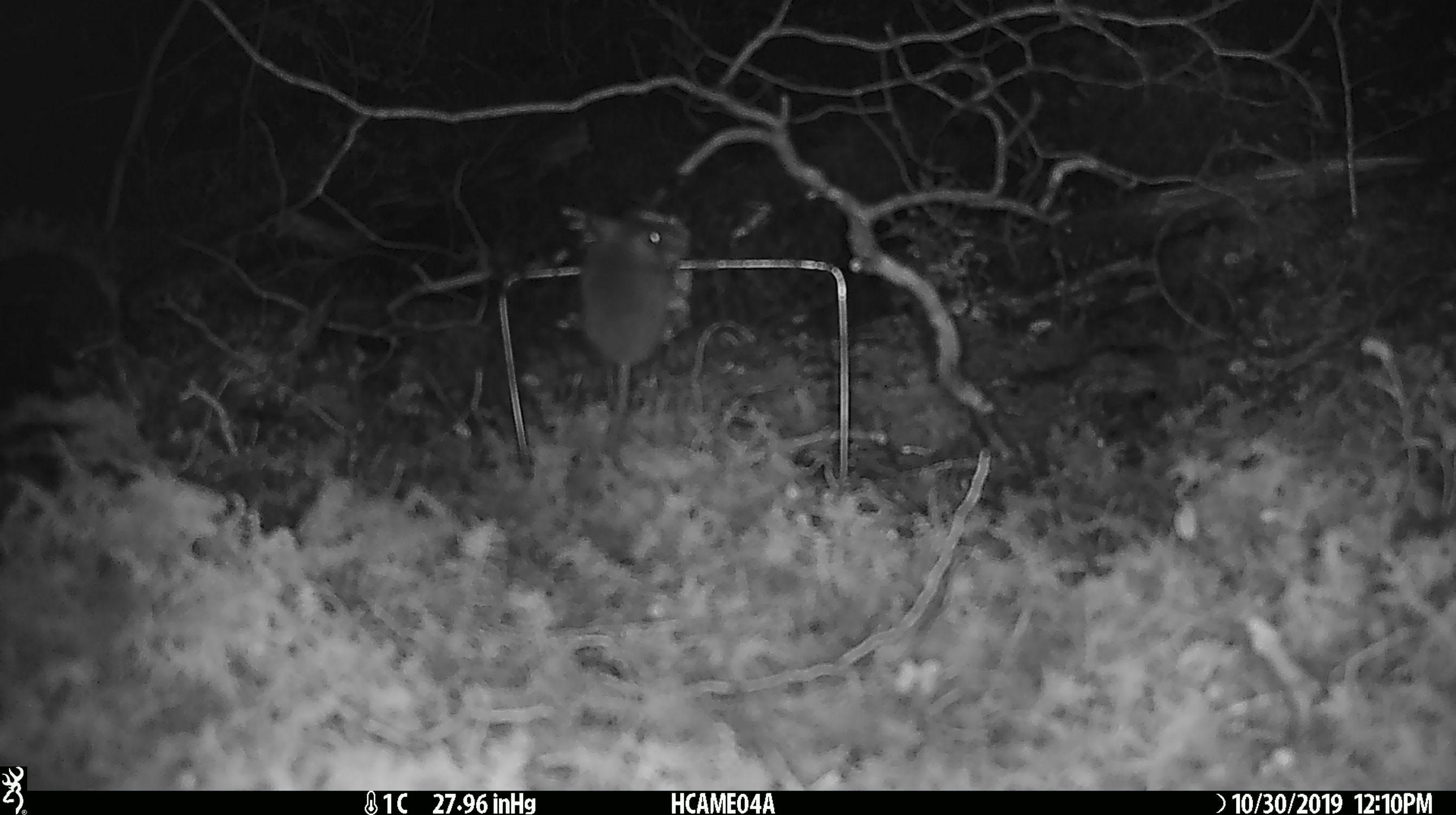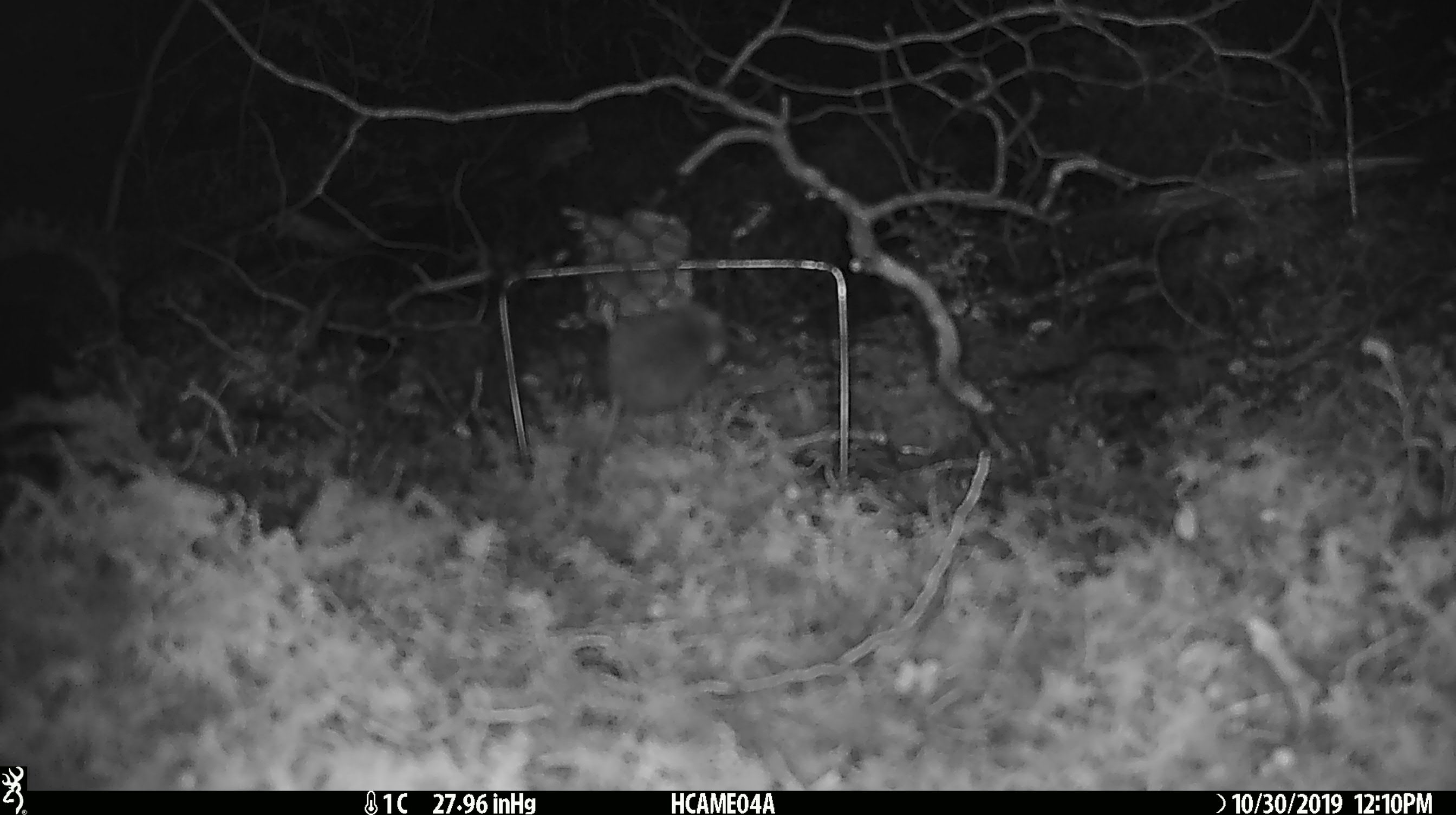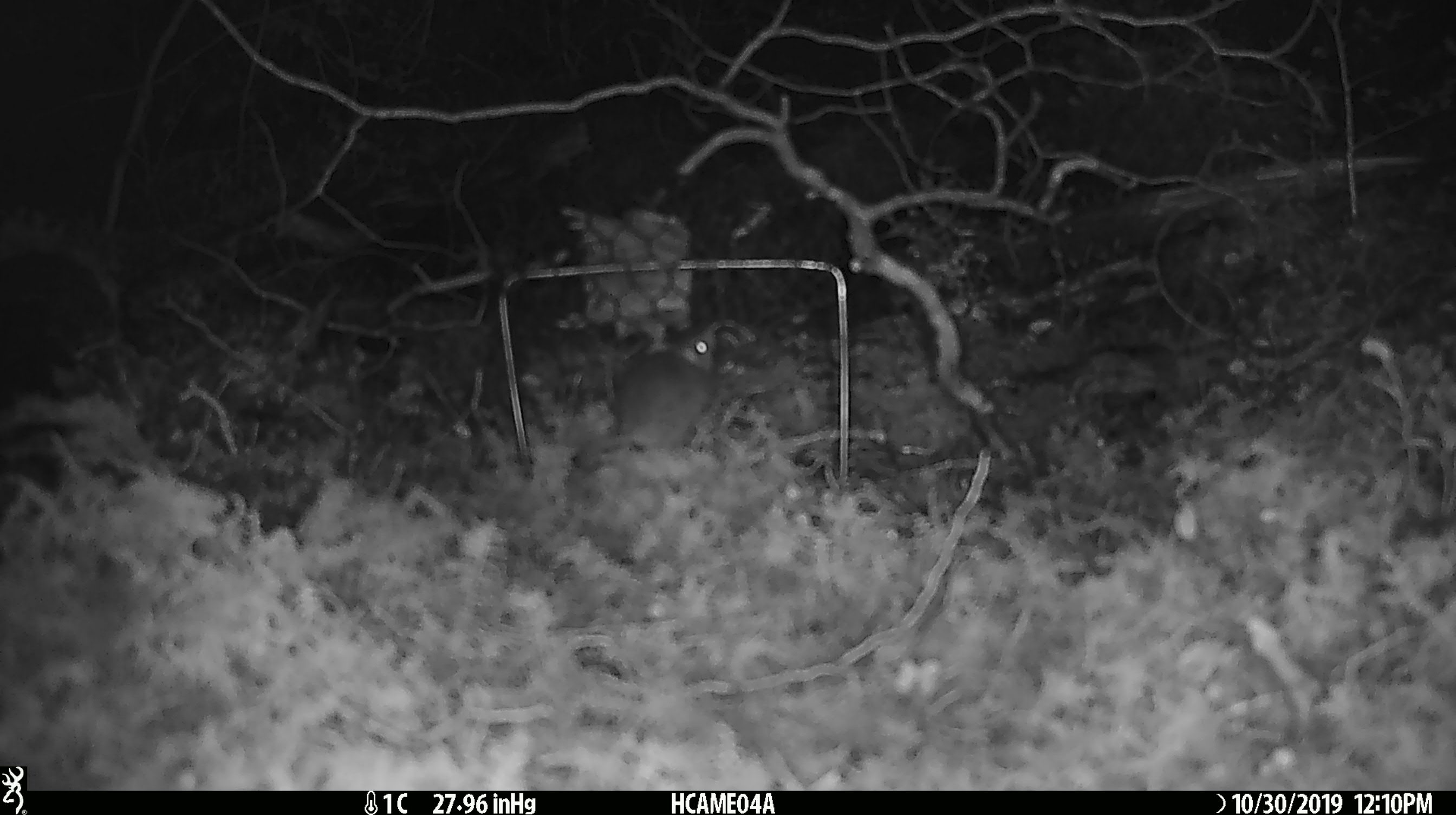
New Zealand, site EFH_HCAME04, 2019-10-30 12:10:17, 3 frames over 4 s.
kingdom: Animalia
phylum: Chordata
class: Mammalia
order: Rodentia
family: Muridae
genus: Mus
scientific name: Mus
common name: mouse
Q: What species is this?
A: Mouse (Mus).